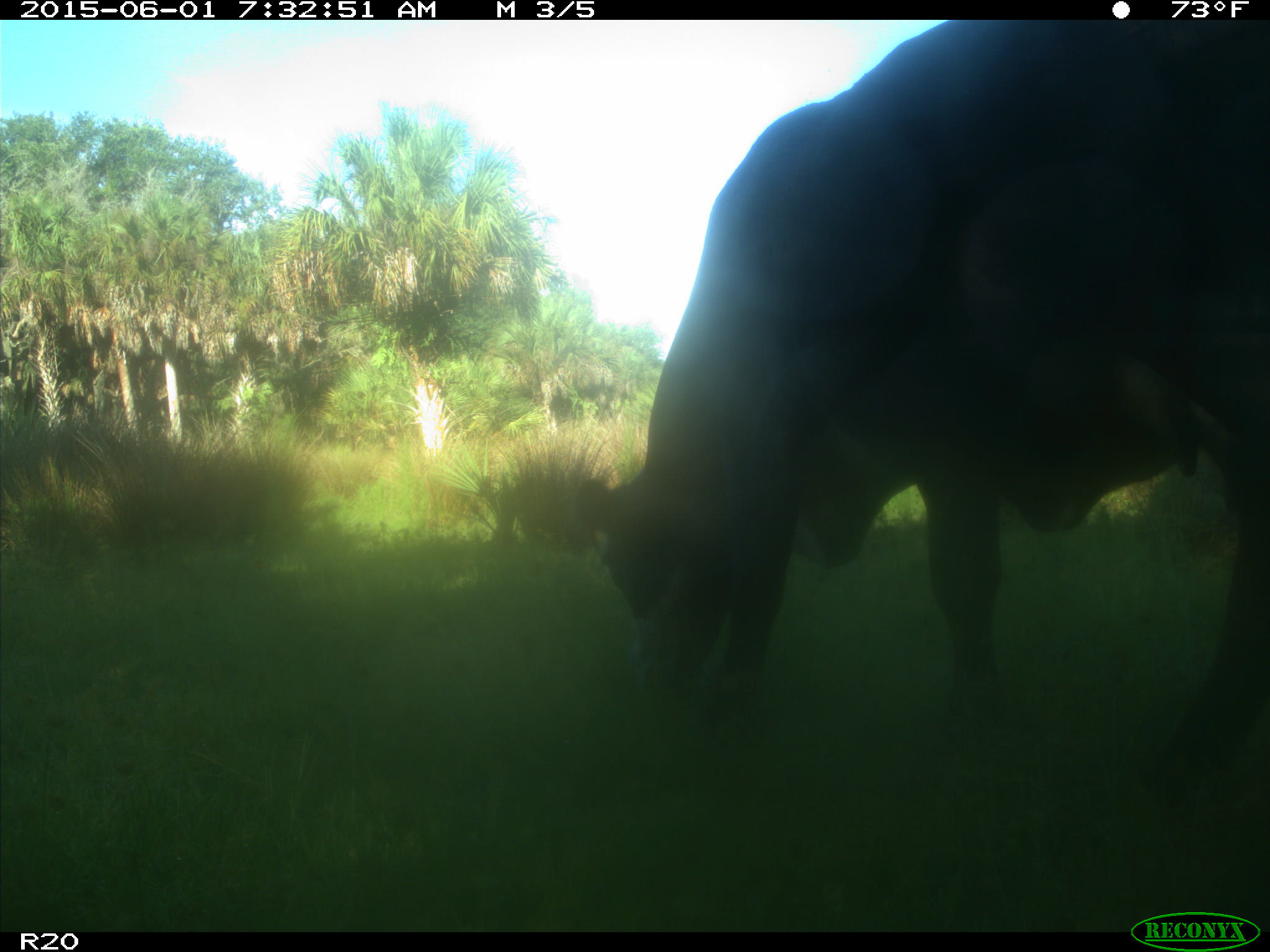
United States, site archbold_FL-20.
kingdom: Animalia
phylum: Chordata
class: Mammalia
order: Artiodactyla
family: Bovidae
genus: Bos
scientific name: Bos taurus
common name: domestic cow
Bos taurus (domestic cow).